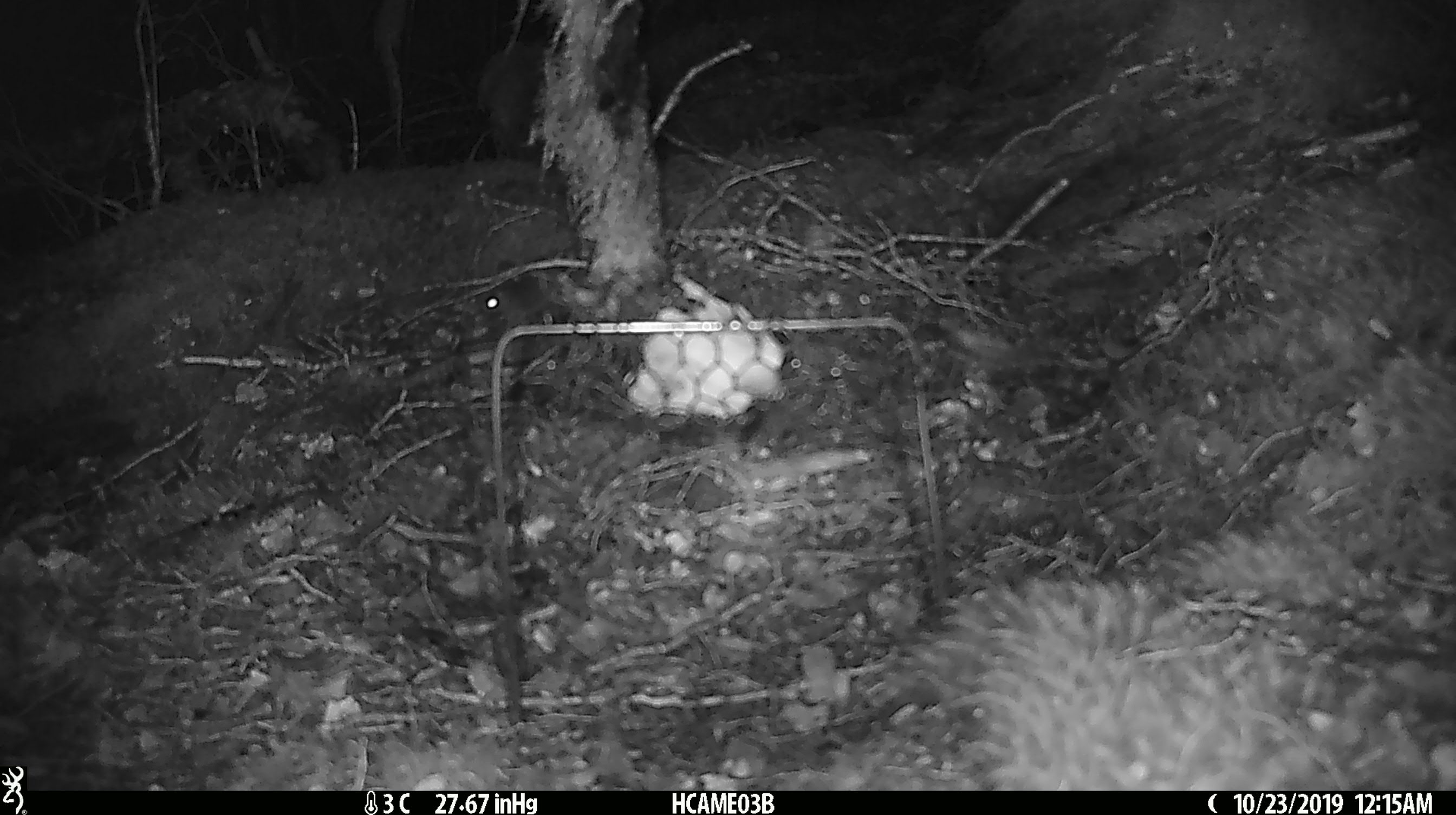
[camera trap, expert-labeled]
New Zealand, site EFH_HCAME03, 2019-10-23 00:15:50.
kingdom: Animalia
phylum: Chordata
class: Mammalia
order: Rodentia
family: Muridae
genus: Mus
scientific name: Mus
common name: mouse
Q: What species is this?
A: Mouse (Mus).